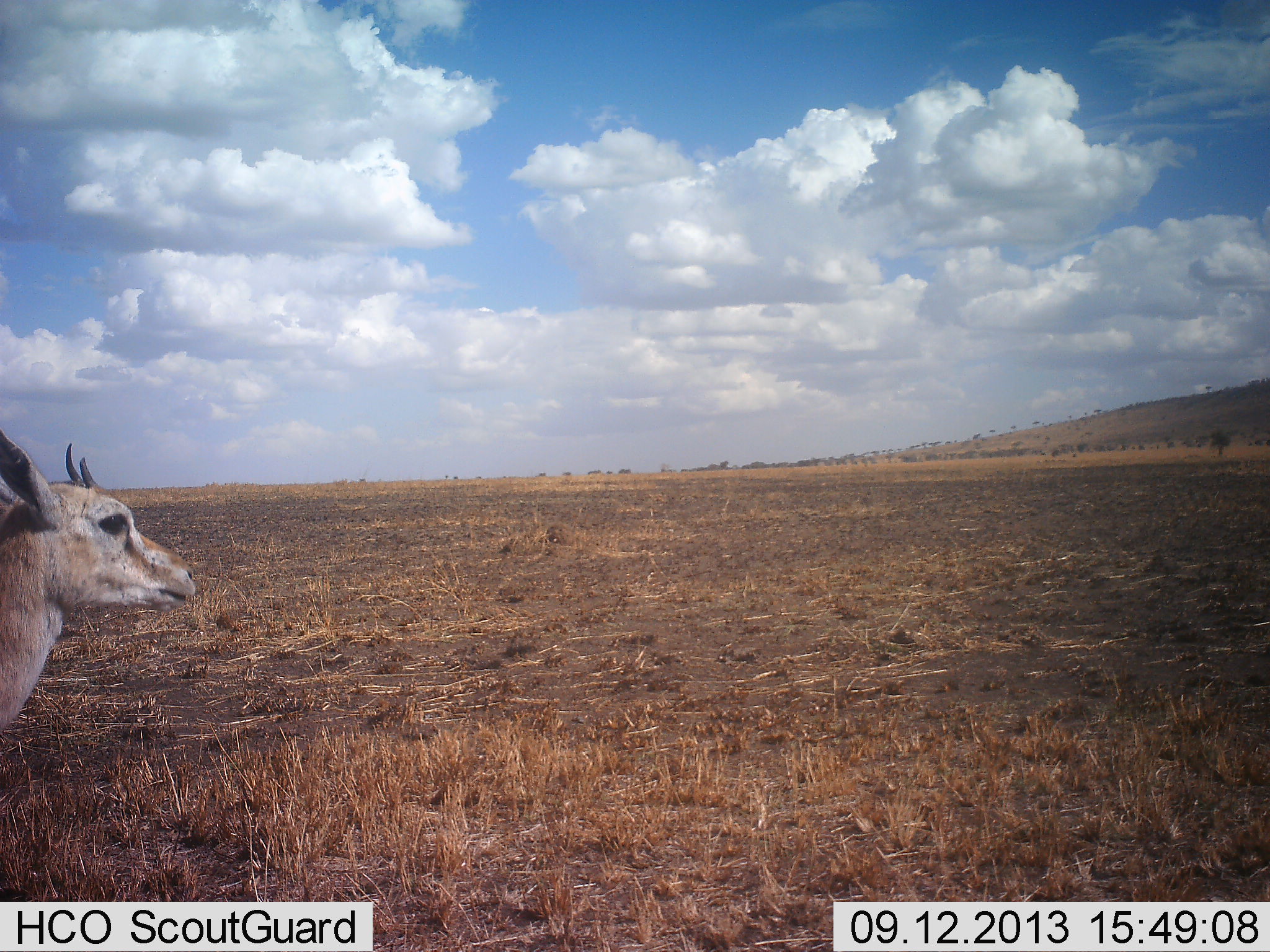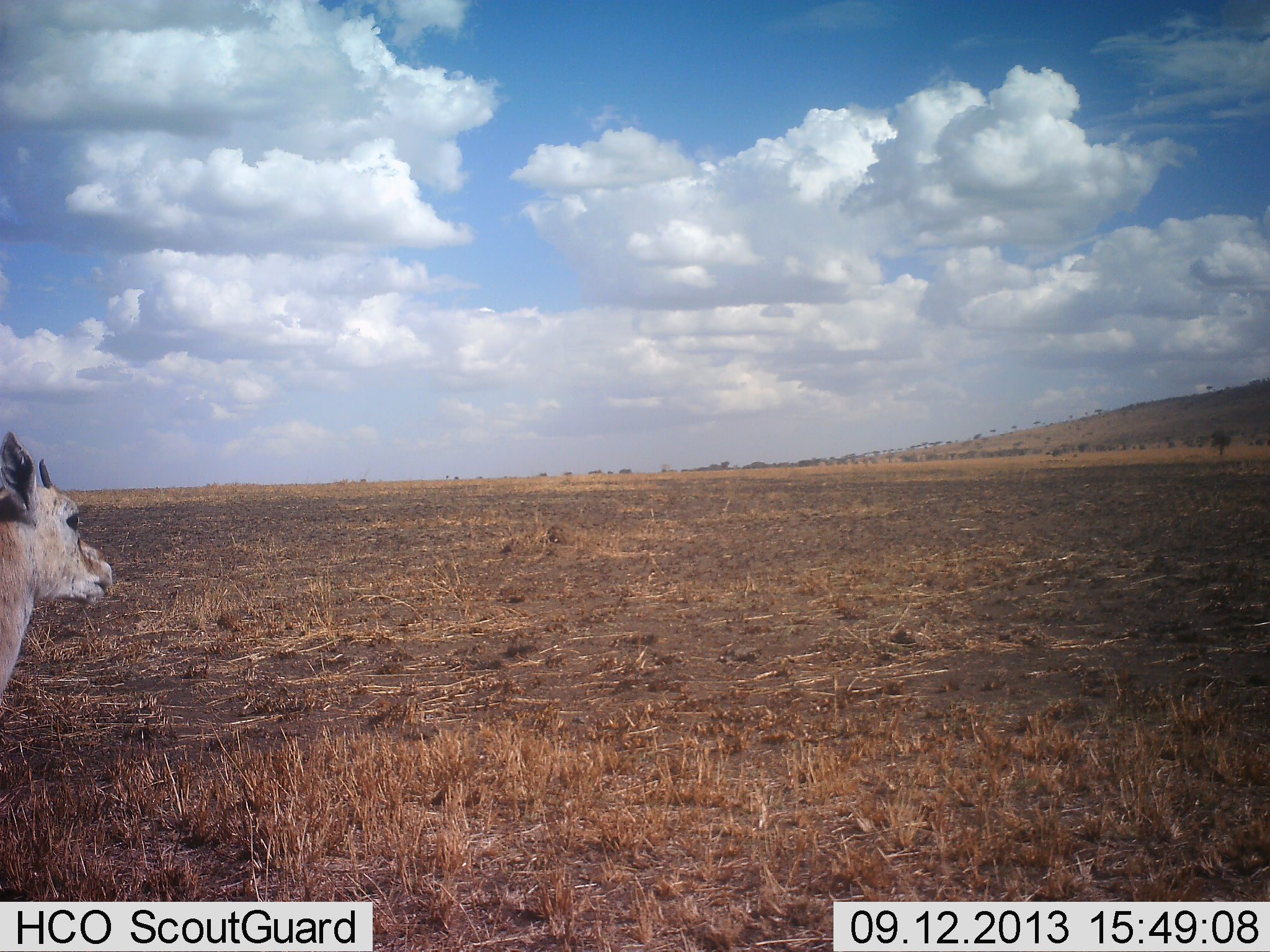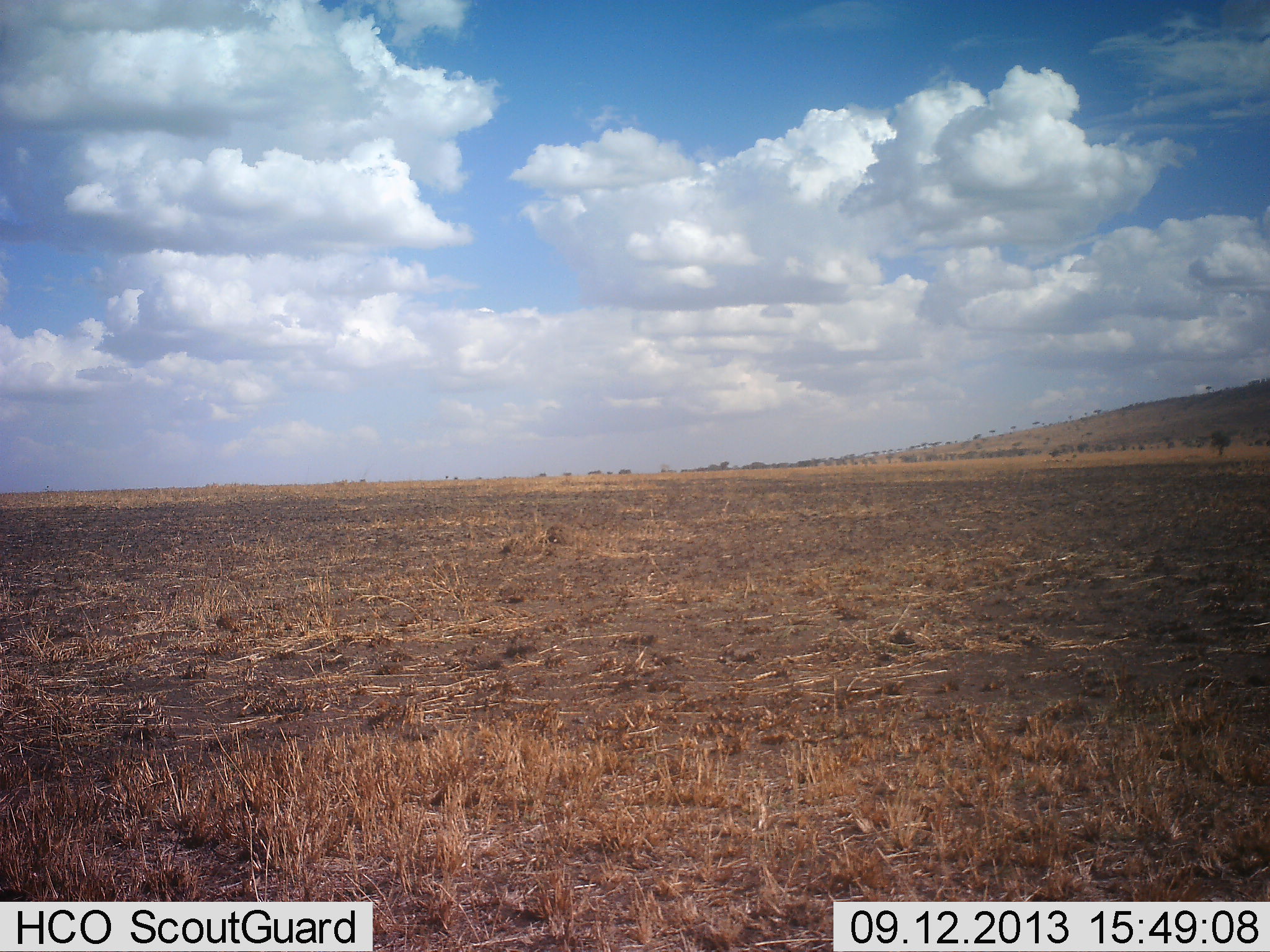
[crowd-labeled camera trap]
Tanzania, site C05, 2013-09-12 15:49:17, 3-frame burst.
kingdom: Animalia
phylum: Chordata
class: Mammalia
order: Artiodactyla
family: Bovidae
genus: Eudorcas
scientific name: Eudorcas thomsonii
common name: thomson's gazelle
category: gazellethomsons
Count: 1.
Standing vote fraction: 93%.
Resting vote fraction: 0%.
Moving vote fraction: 7%.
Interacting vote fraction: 0%.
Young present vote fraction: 7%.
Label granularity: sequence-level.